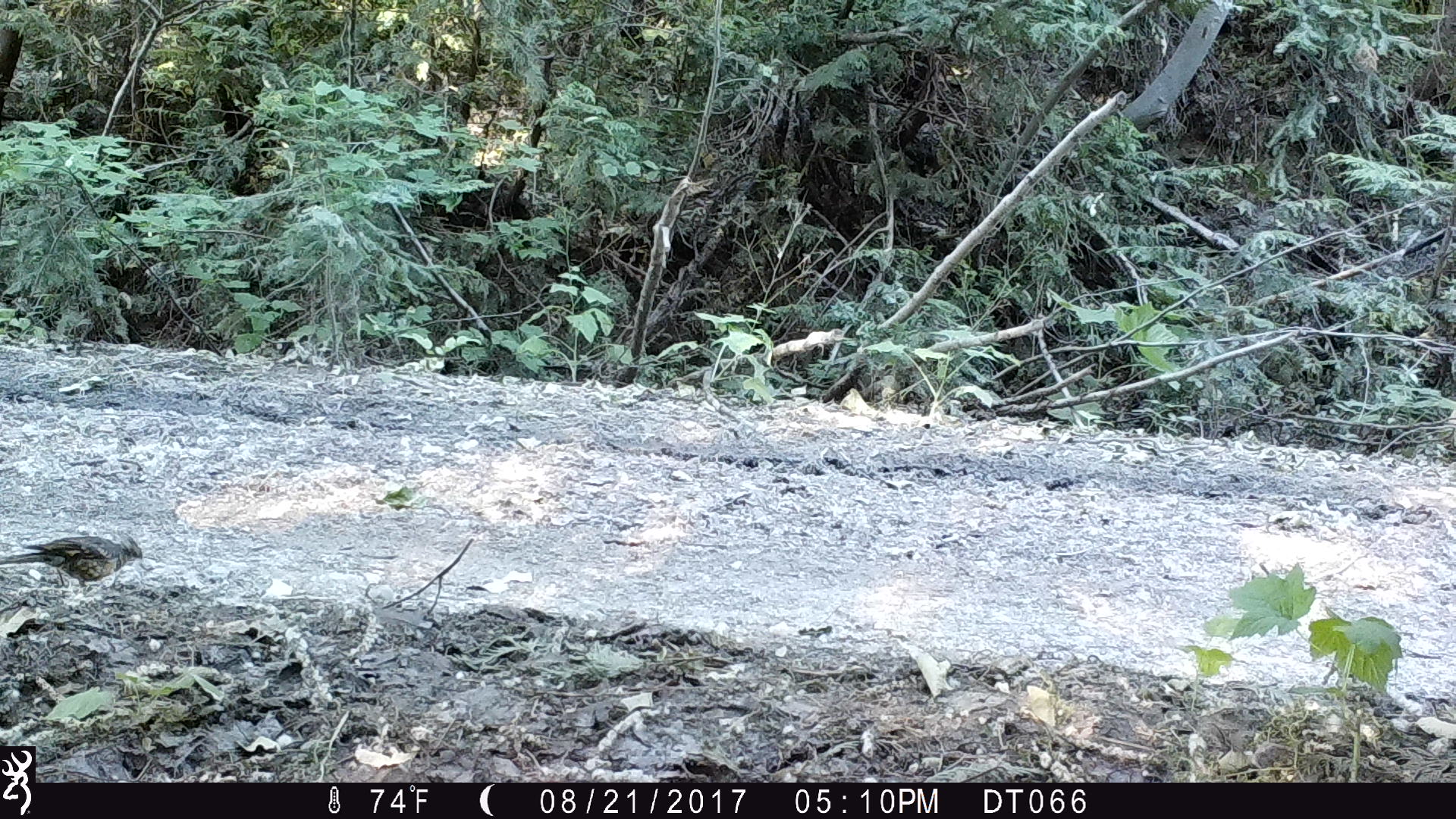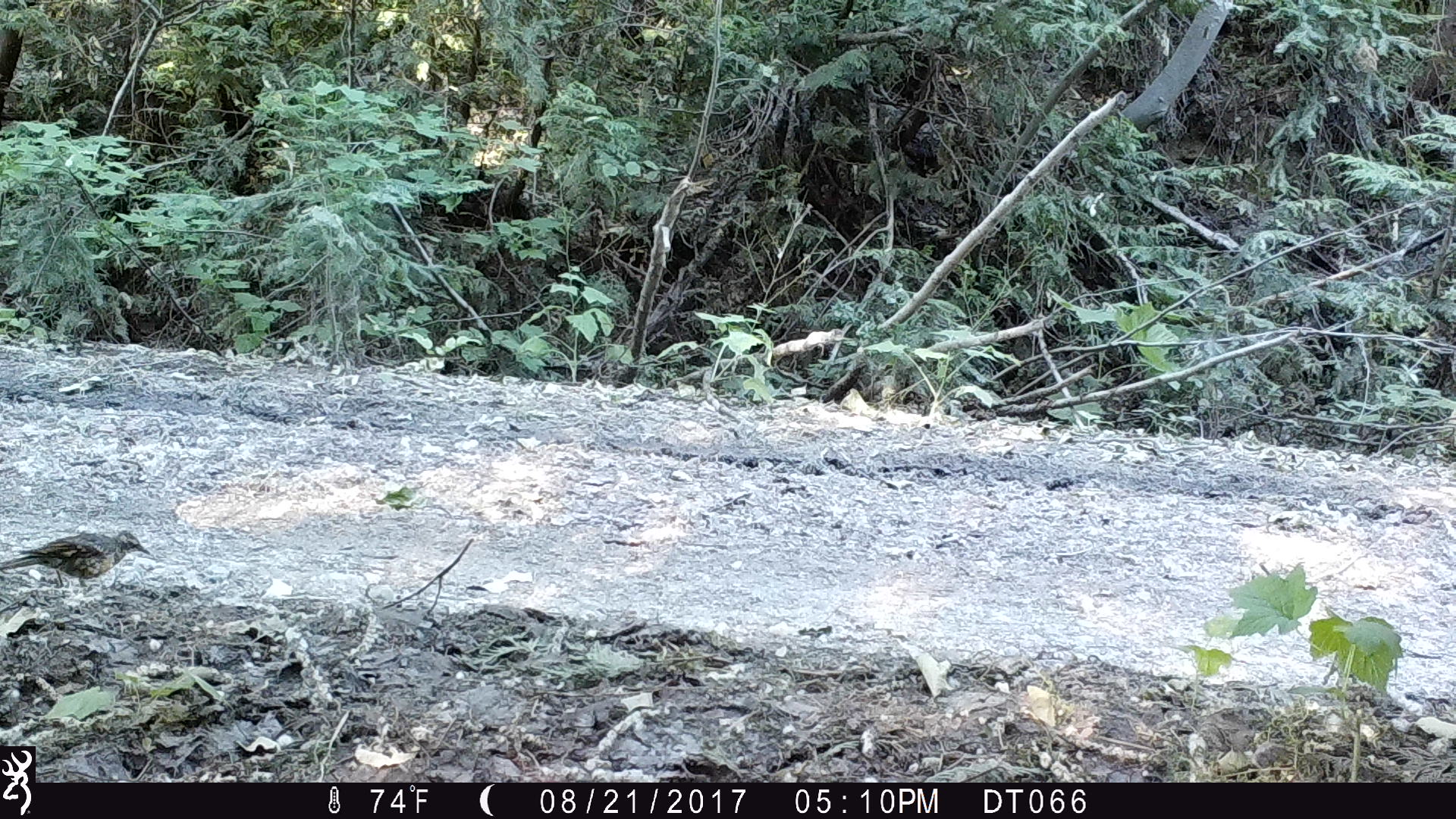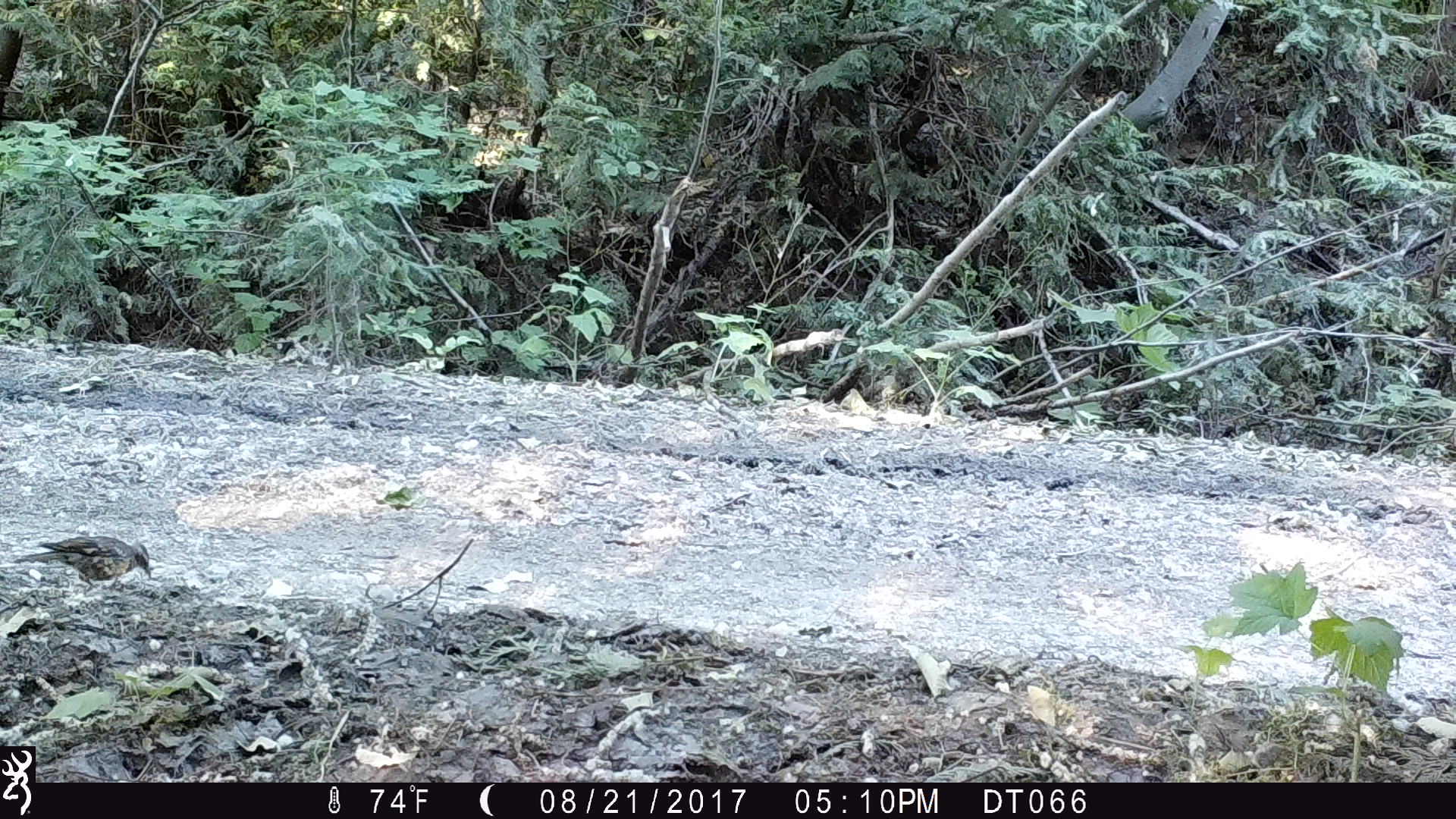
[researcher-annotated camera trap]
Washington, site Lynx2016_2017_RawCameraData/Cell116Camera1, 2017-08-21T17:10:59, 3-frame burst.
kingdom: Animalia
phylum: Chordata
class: Aves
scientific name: Aves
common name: birds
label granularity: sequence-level